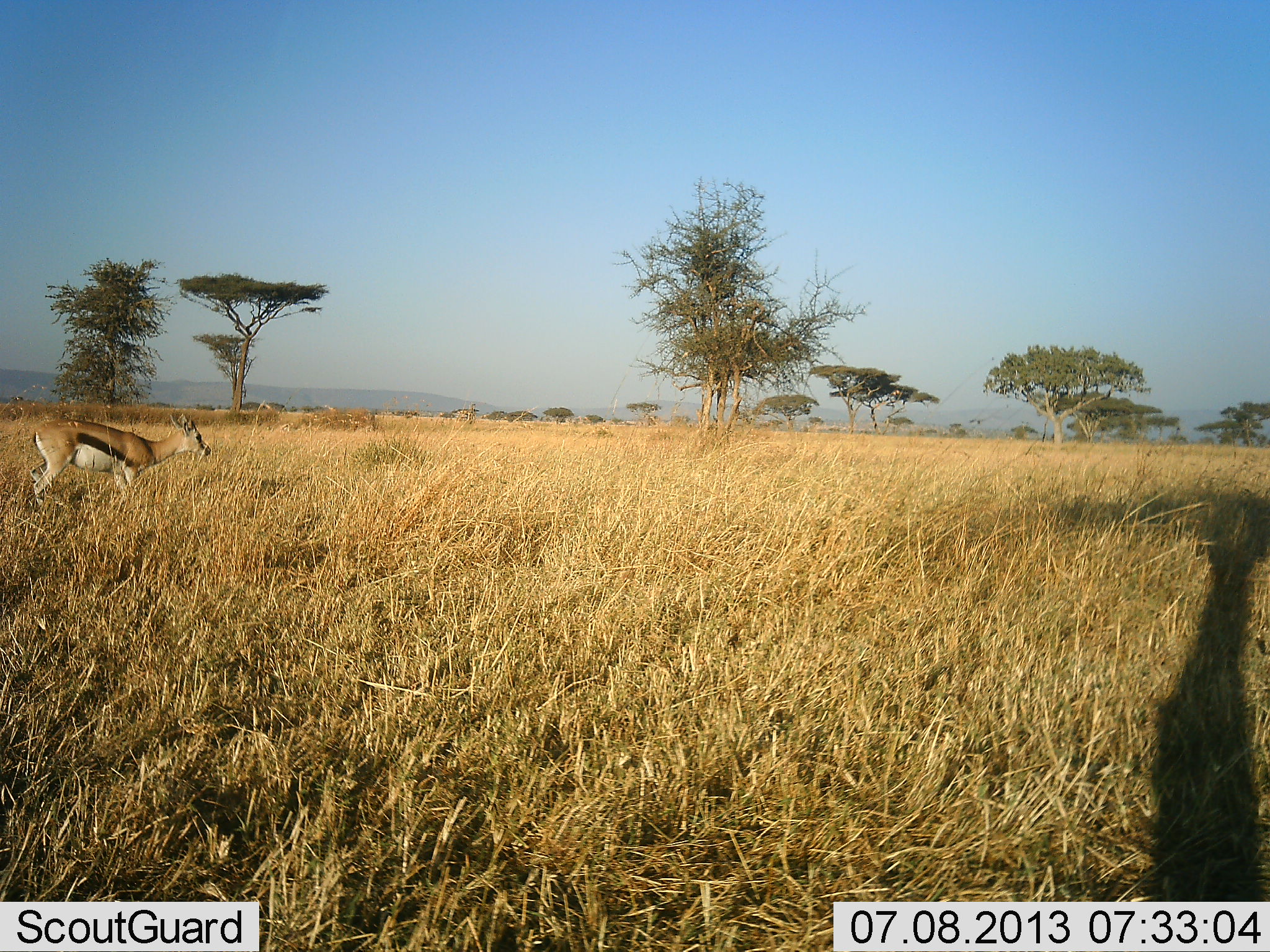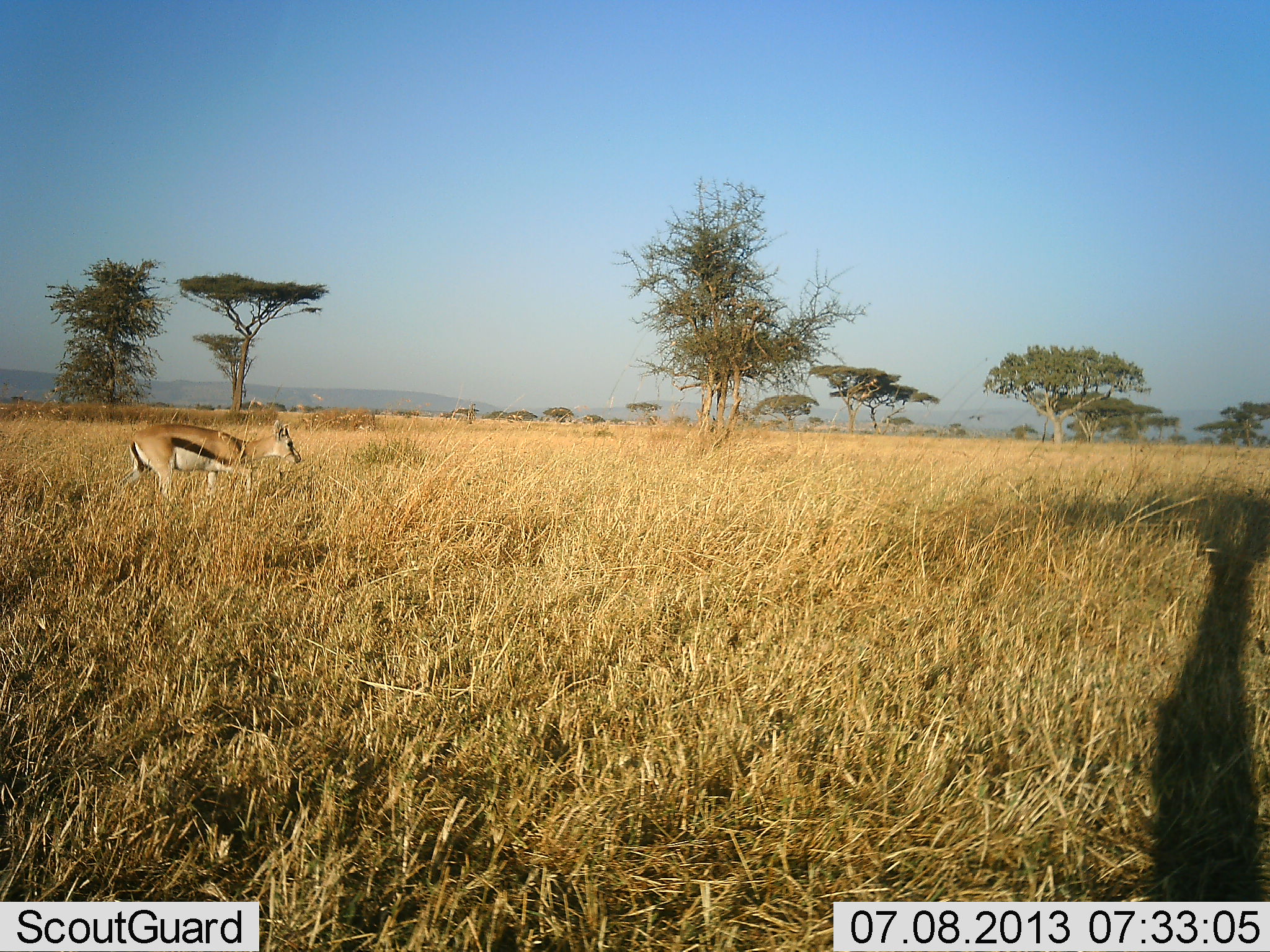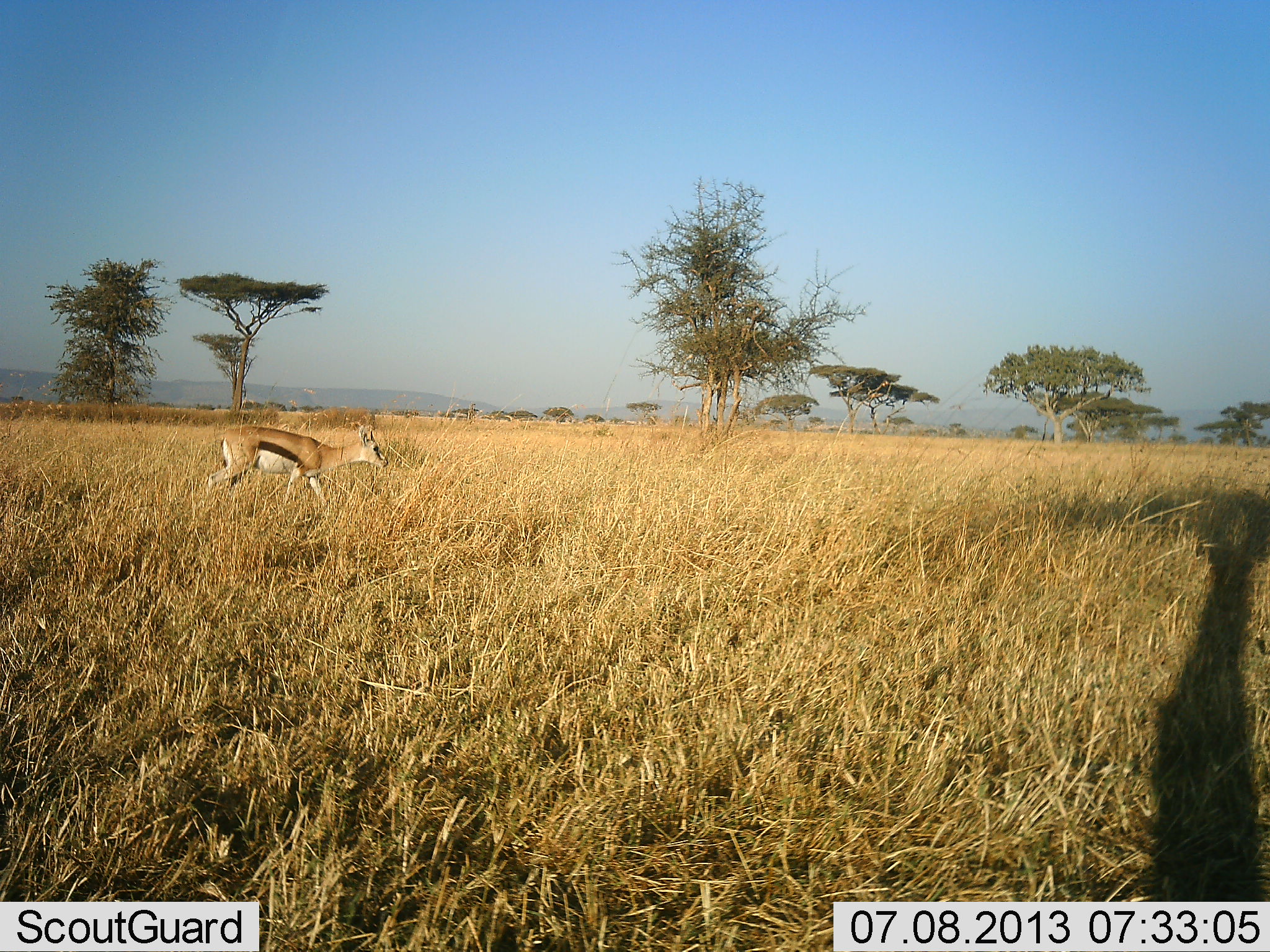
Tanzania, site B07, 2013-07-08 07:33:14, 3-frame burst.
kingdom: Animalia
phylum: Chordata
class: Mammalia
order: Artiodactyla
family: Bovidae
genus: Eudorcas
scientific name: Eudorcas thomsonii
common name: thomson's gazelle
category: gazellethomsons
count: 1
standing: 12%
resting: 0%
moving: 94%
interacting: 0%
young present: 0%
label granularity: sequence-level